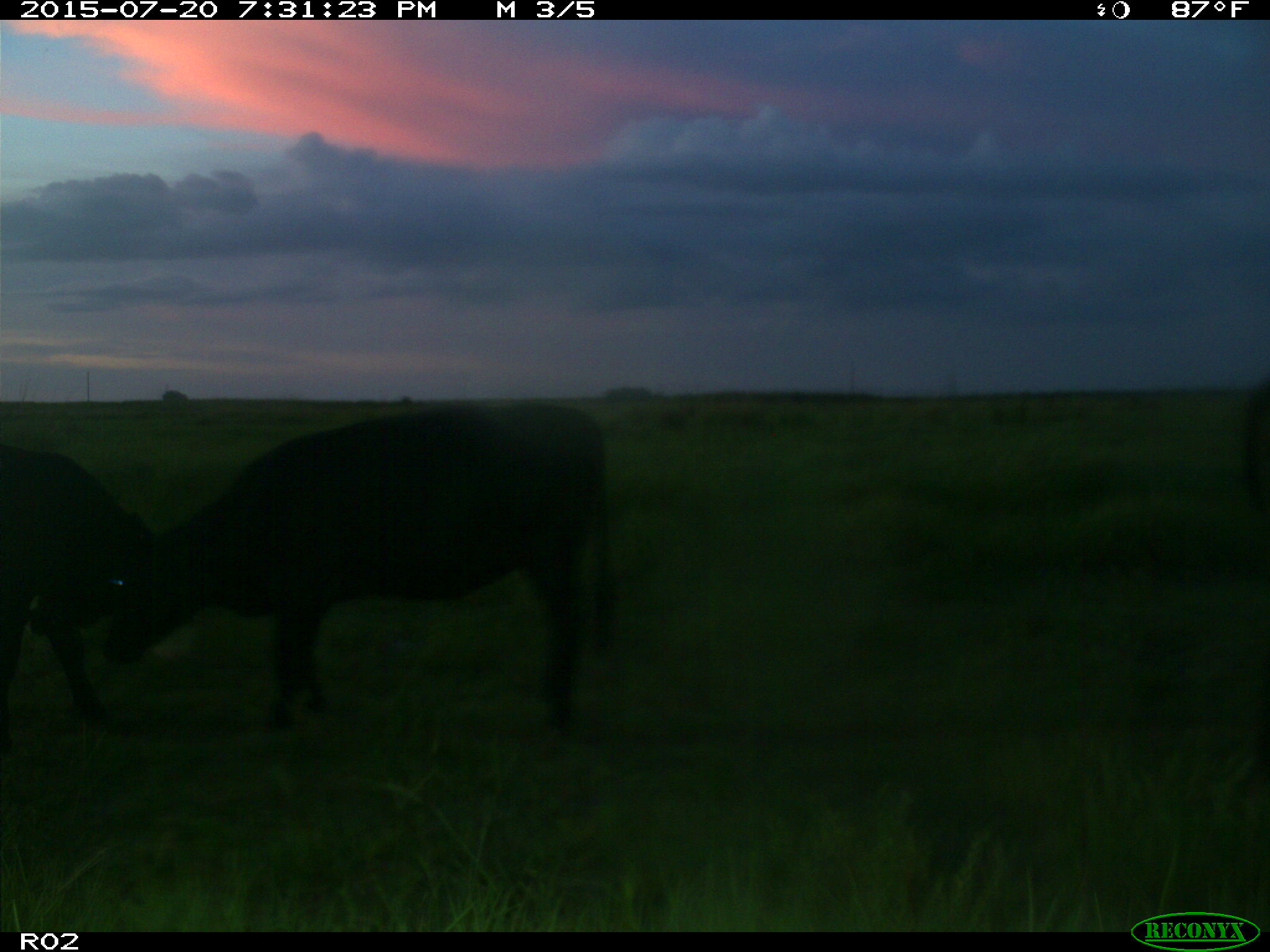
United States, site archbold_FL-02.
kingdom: Animalia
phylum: Chordata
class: Mammalia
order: Artiodactyla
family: Bovidae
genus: Bos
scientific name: Bos taurus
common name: domestic cow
Bos taurus (domestic cow).